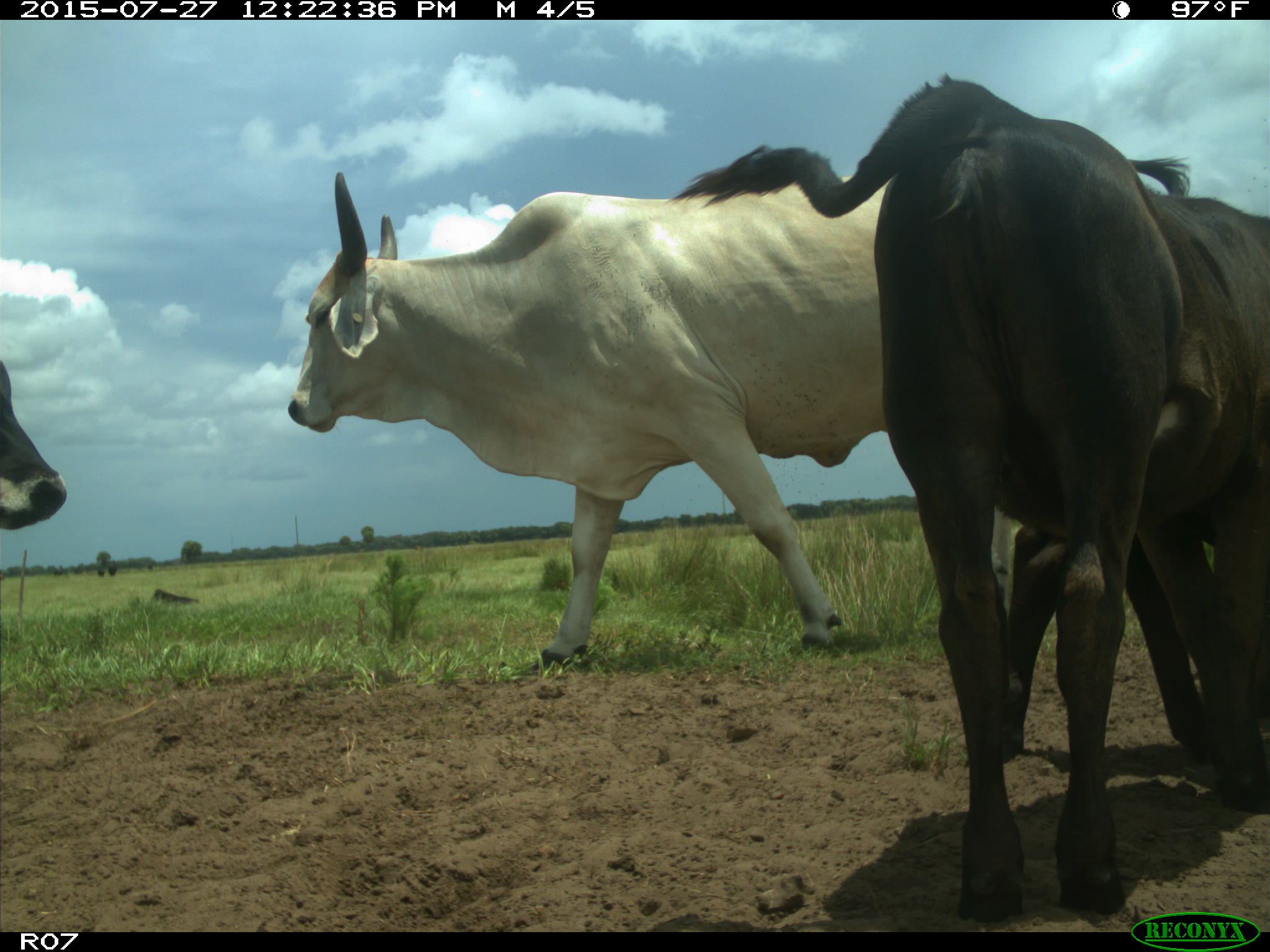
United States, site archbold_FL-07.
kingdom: Animalia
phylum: Chordata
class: Mammalia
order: Artiodactyla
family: Bovidae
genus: Bos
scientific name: Bos taurus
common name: domestic cow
Bos taurus (domestic cow).